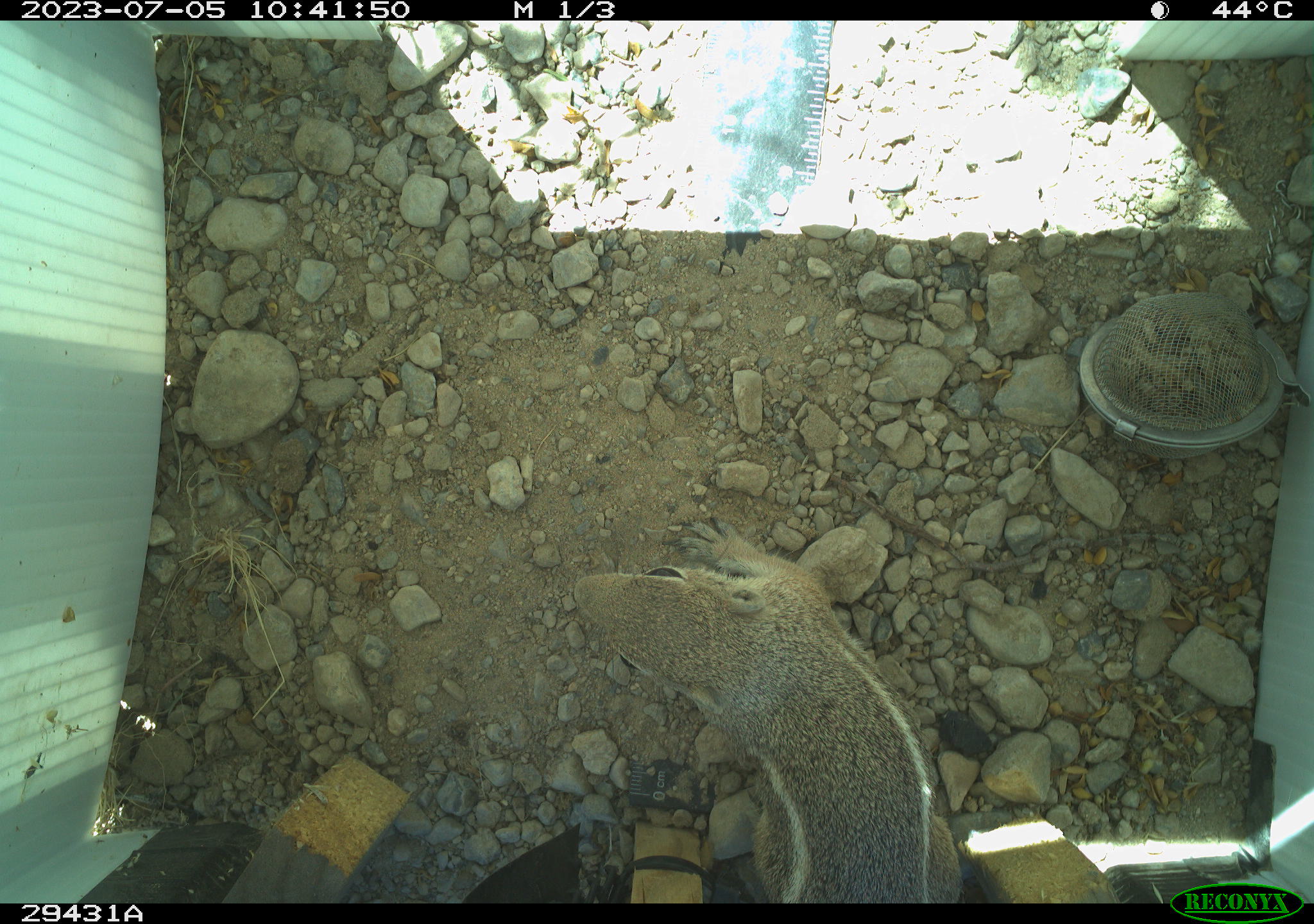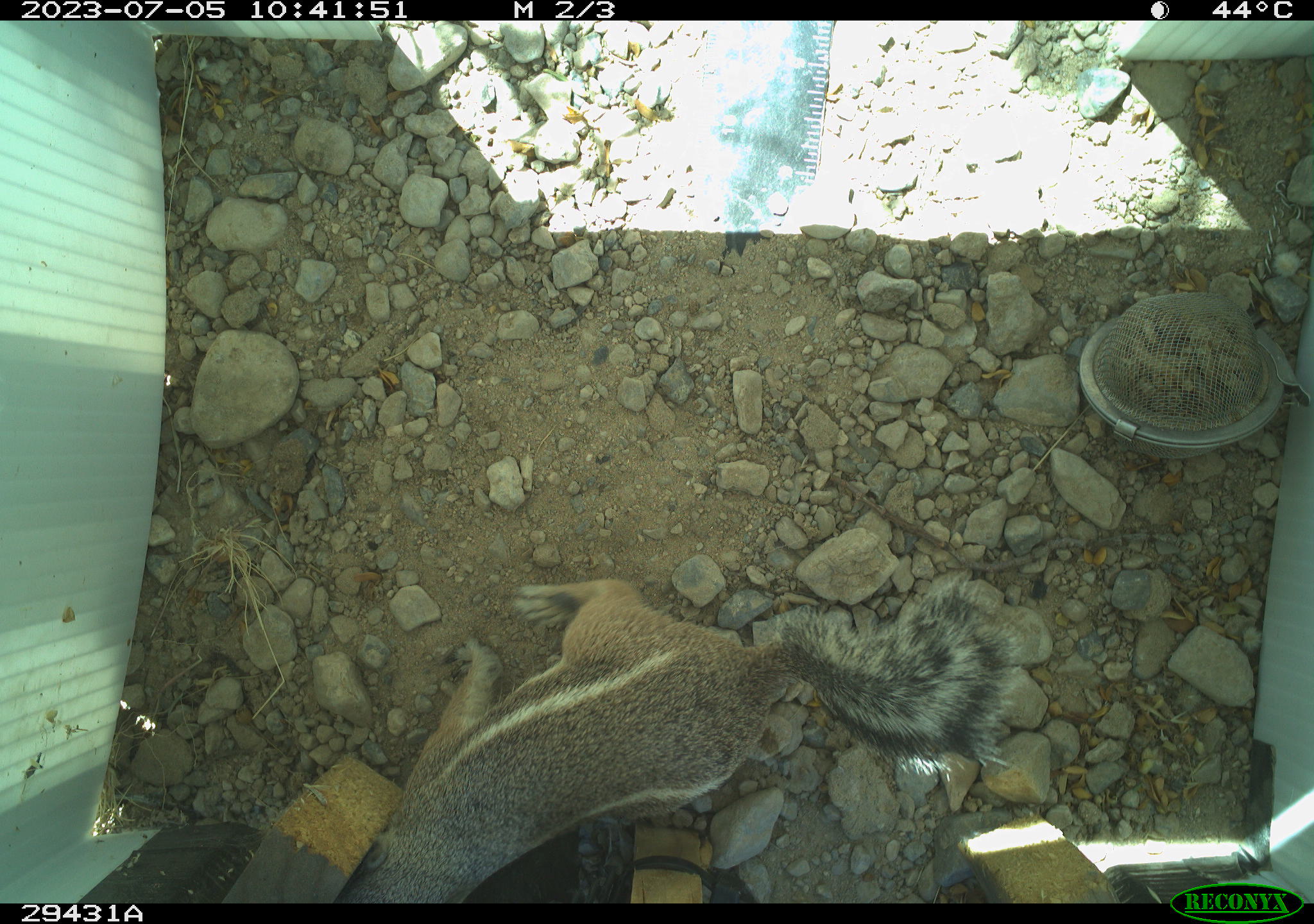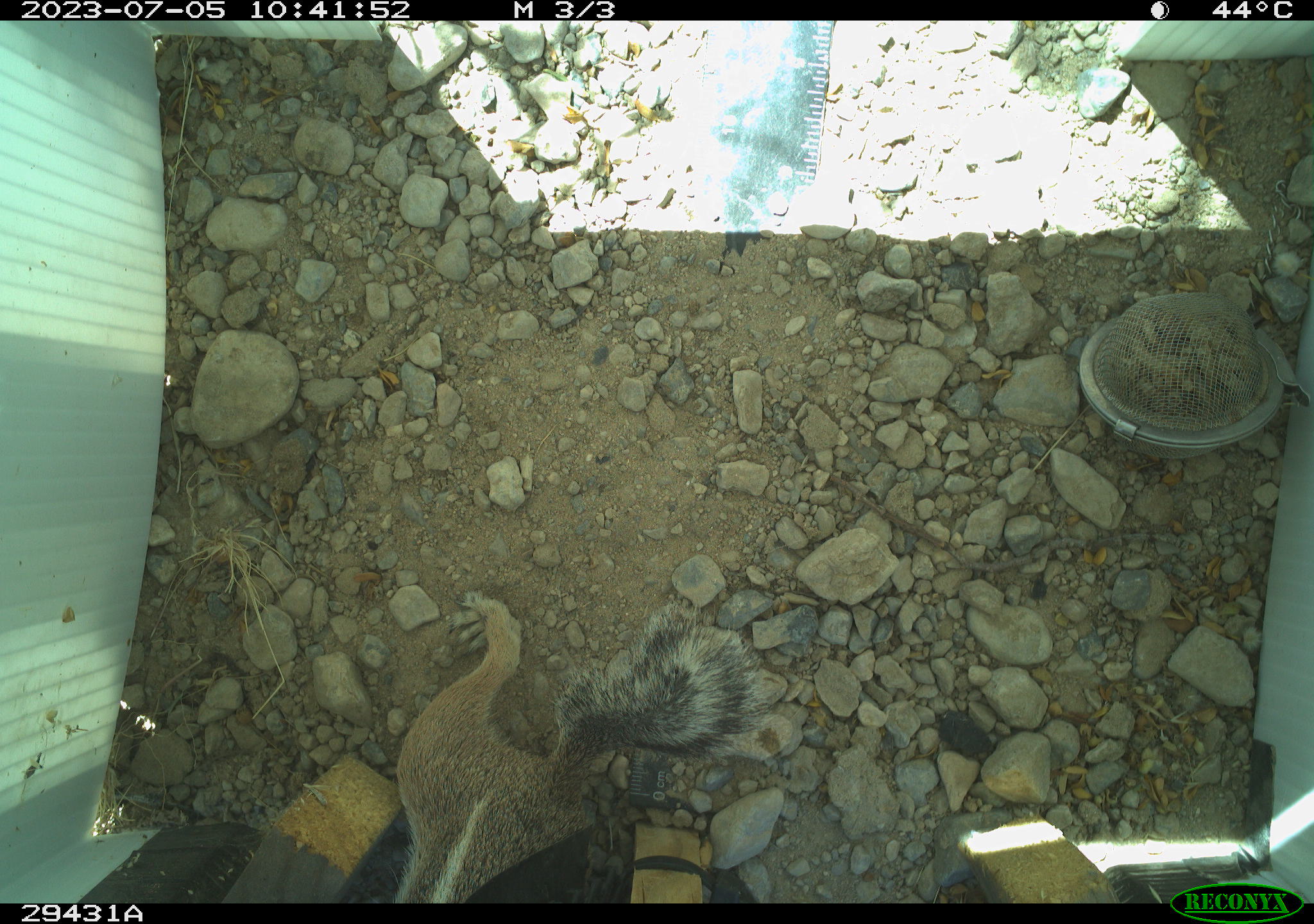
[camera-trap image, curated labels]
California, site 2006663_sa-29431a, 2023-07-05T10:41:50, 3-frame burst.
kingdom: Animalia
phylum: Chordata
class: Mammalia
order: Rodentia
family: Sciuridae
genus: Ammospermophilus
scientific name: Ammospermophilus leucurus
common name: white-tailed antelope squirrel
White-tailed antelope squirrel (Ammospermophilus leucurus).